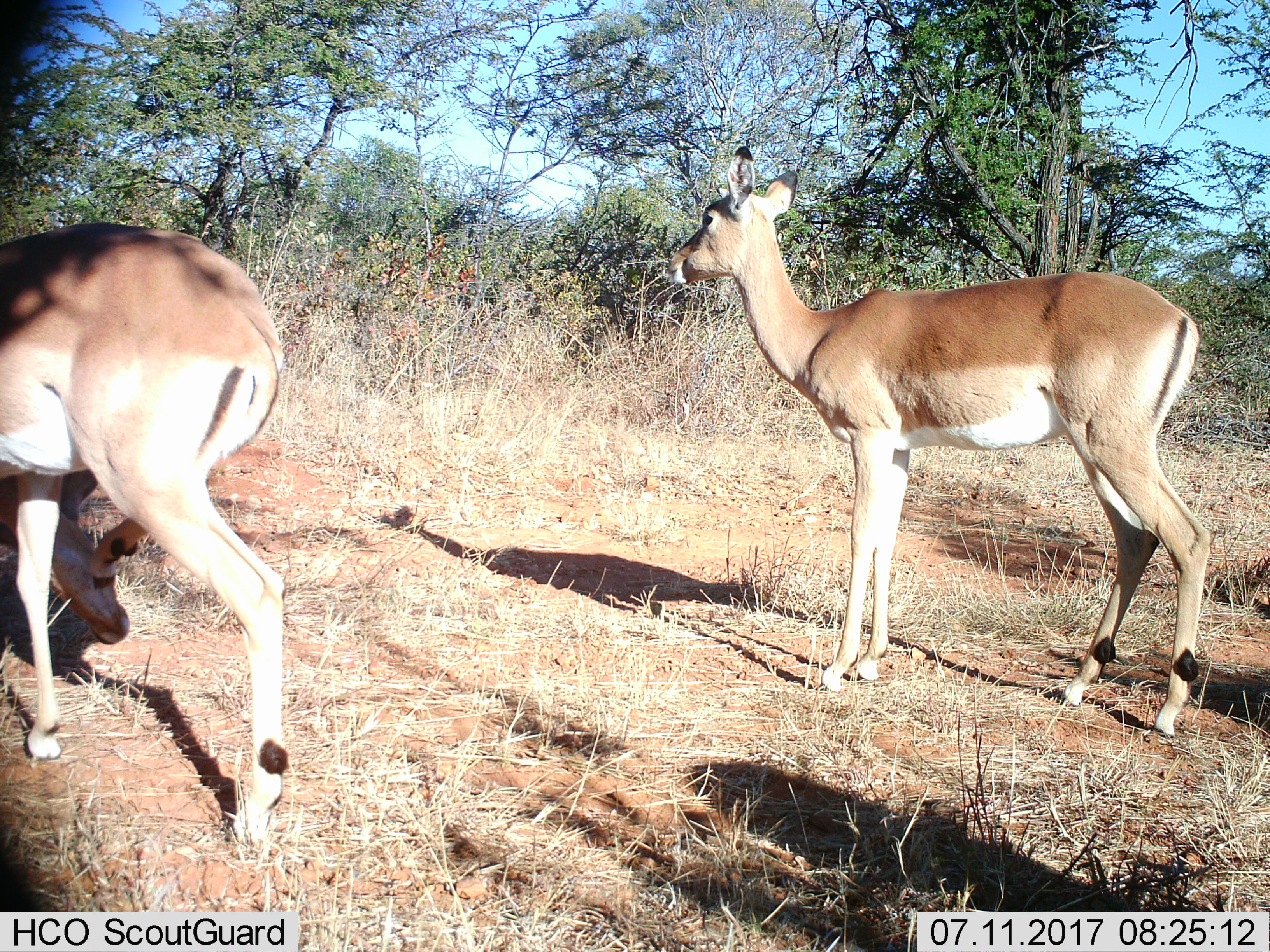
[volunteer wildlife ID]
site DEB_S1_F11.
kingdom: Animalia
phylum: Chordata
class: Mammalia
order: Artiodactyla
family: Bovidae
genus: Aepyceros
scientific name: Aepyceros melampus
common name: impala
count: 2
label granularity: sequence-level